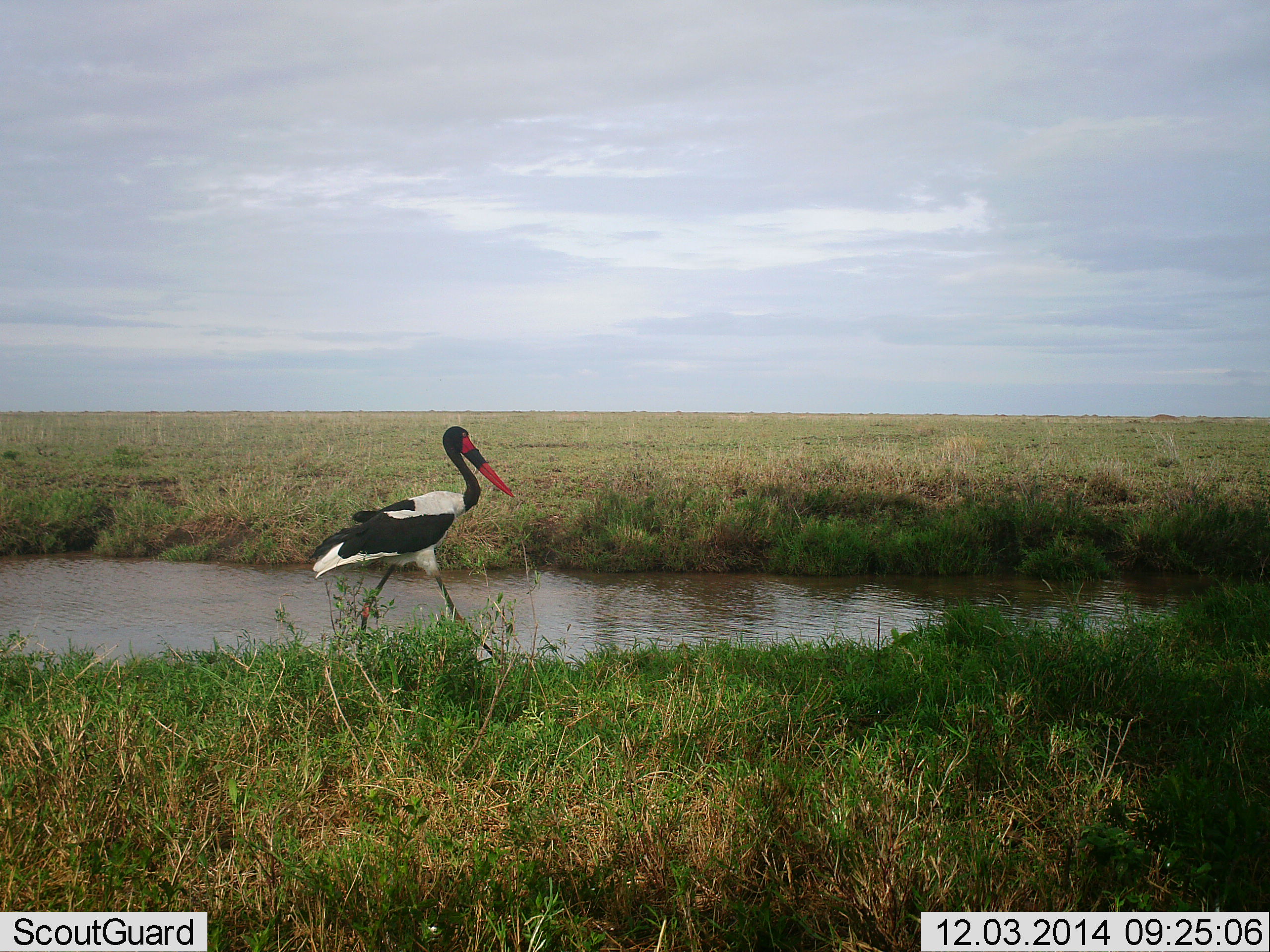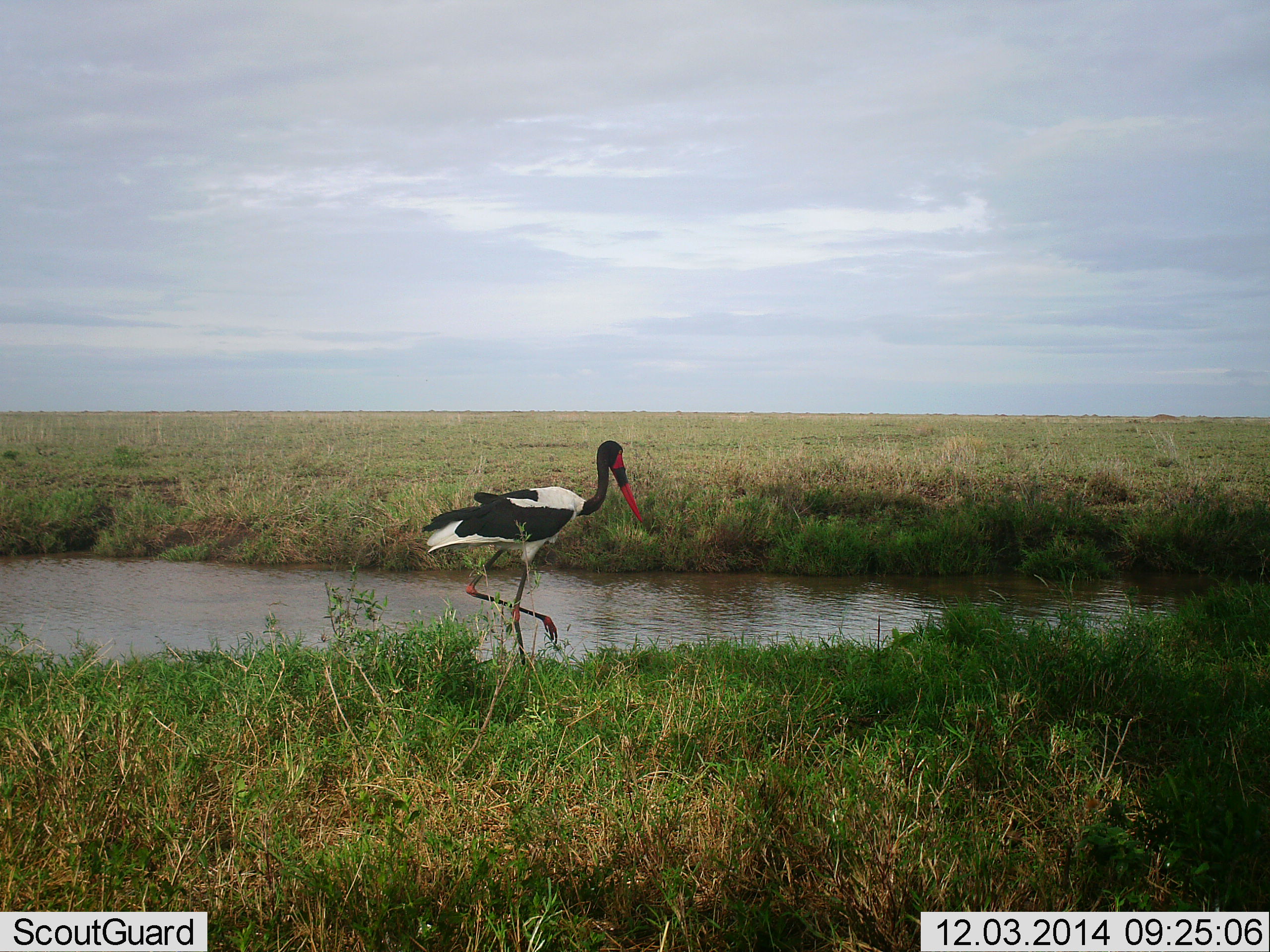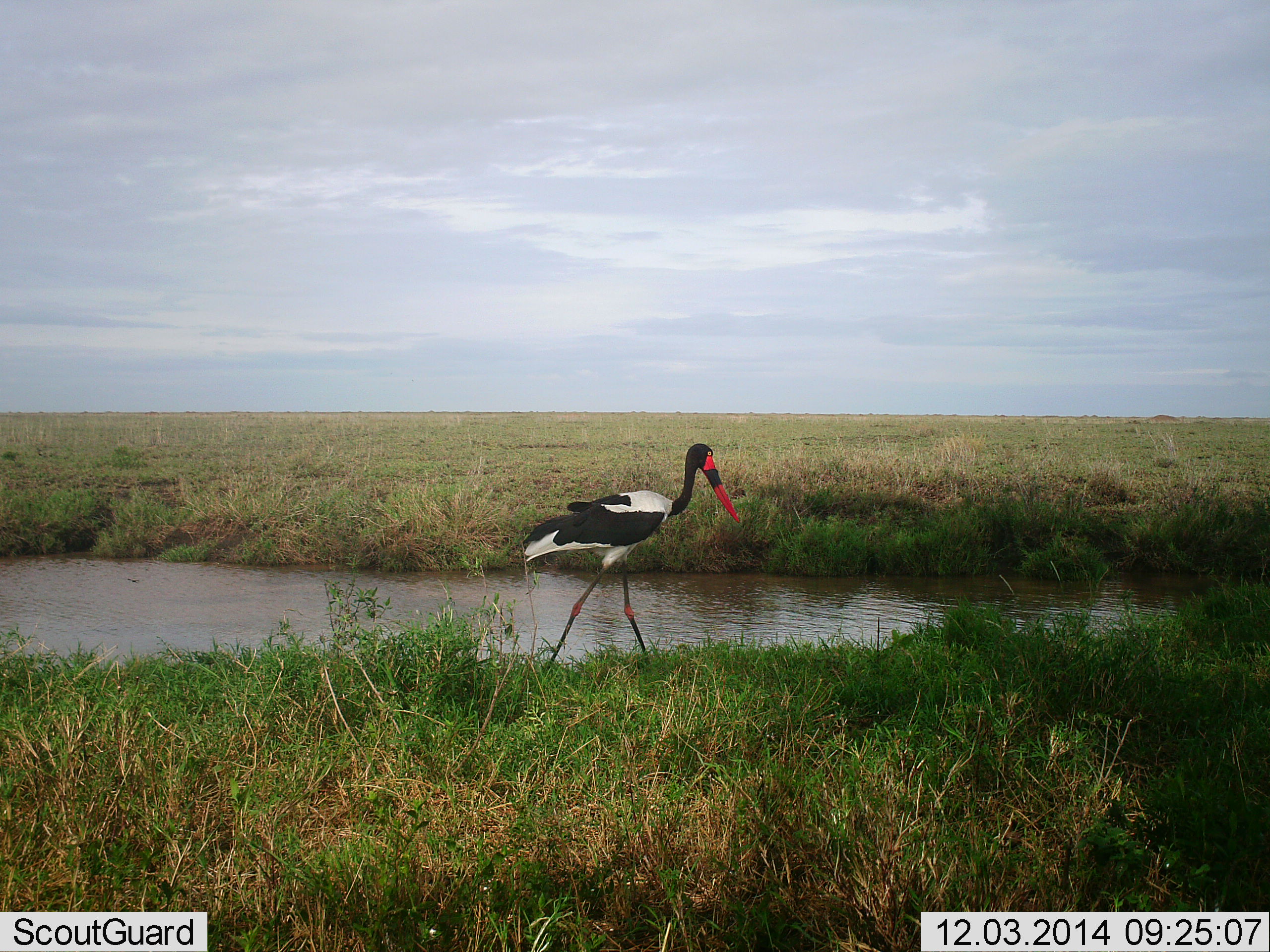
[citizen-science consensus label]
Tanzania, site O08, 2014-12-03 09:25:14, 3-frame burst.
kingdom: Animalia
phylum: Chordata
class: Aves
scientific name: Aves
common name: bird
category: otherbird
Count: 1.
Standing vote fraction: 20%.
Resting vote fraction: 0%.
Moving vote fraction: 80%.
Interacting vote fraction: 0%.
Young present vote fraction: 0%.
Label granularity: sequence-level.